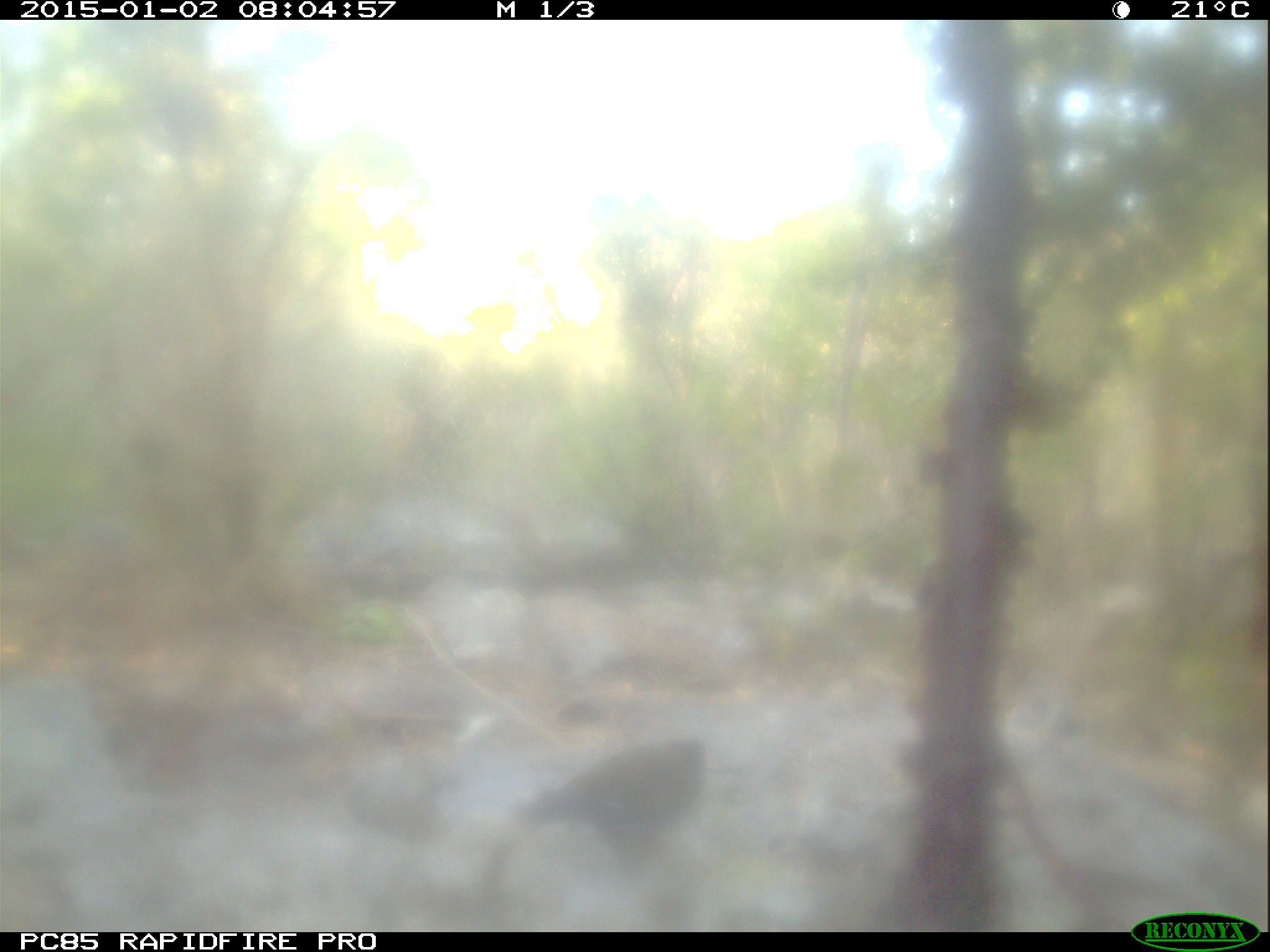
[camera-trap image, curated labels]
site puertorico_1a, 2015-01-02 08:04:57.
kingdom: Animalia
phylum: Chordata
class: Aves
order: Columbiformes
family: Columbidae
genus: Zenaida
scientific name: Zenaida asiatica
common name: white-winged dove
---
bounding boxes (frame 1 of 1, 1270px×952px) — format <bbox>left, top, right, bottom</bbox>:
white-winged dove: <bbox>512, 734, 720, 886</bbox>